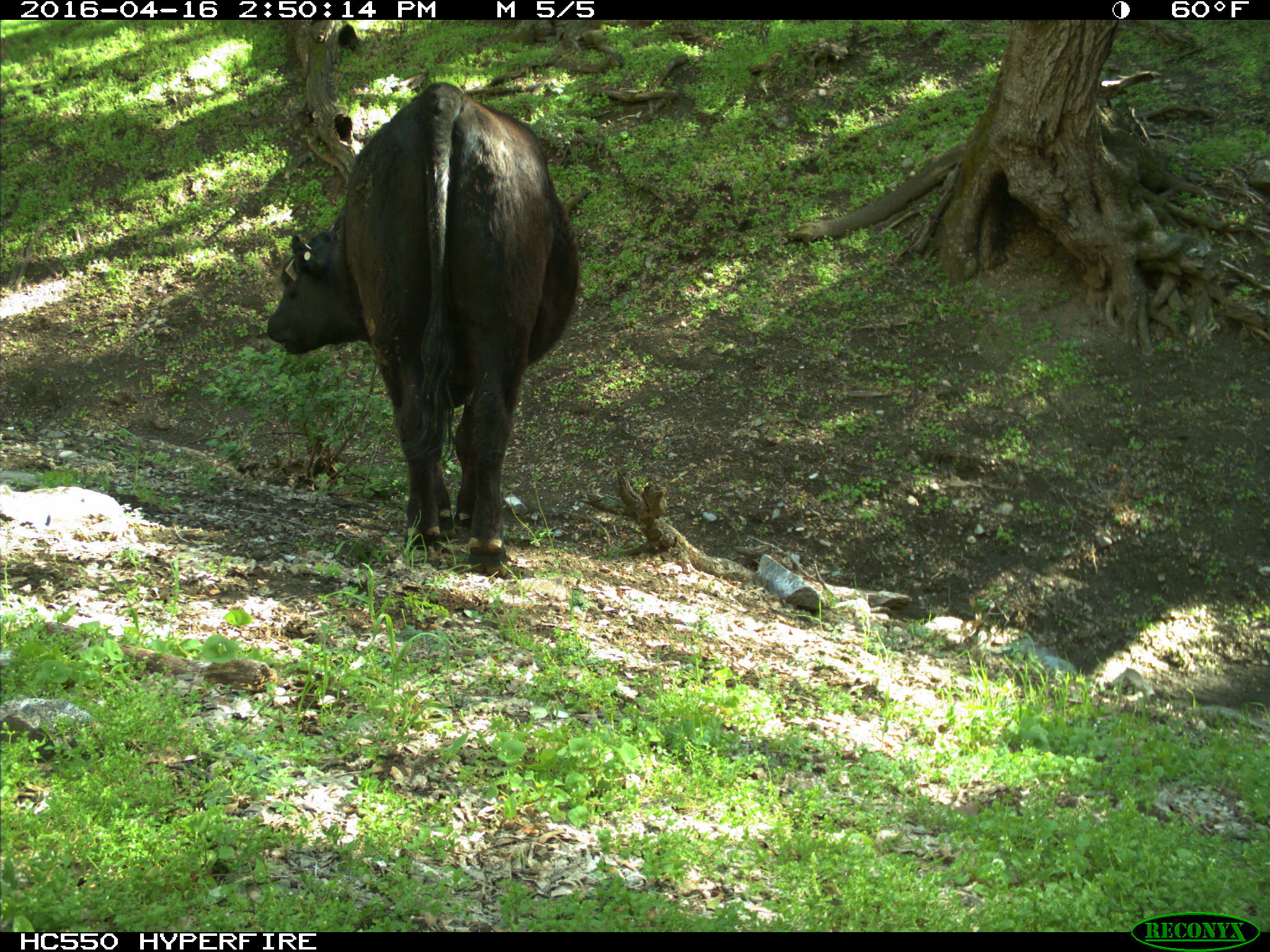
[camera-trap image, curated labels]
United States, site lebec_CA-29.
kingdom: Animalia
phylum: Chordata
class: Mammalia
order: Artiodactyla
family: Bovidae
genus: Bos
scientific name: Bos taurus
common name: domestic cow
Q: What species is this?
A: Bos taurus (domestic cow).